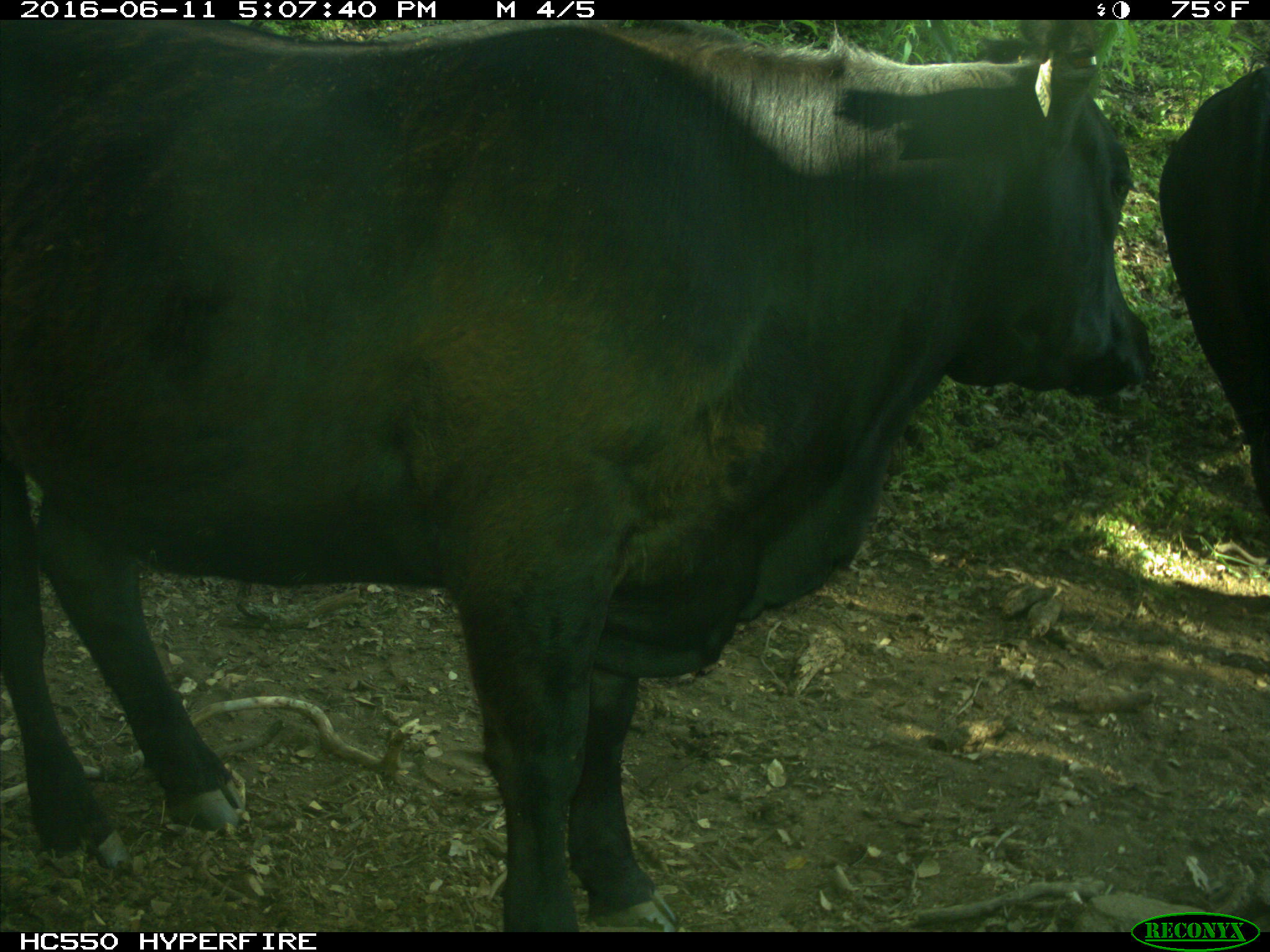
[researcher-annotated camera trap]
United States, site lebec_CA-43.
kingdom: Animalia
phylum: Chordata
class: Mammalia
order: Artiodactyla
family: Bovidae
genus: Bos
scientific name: Bos taurus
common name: domestic cow